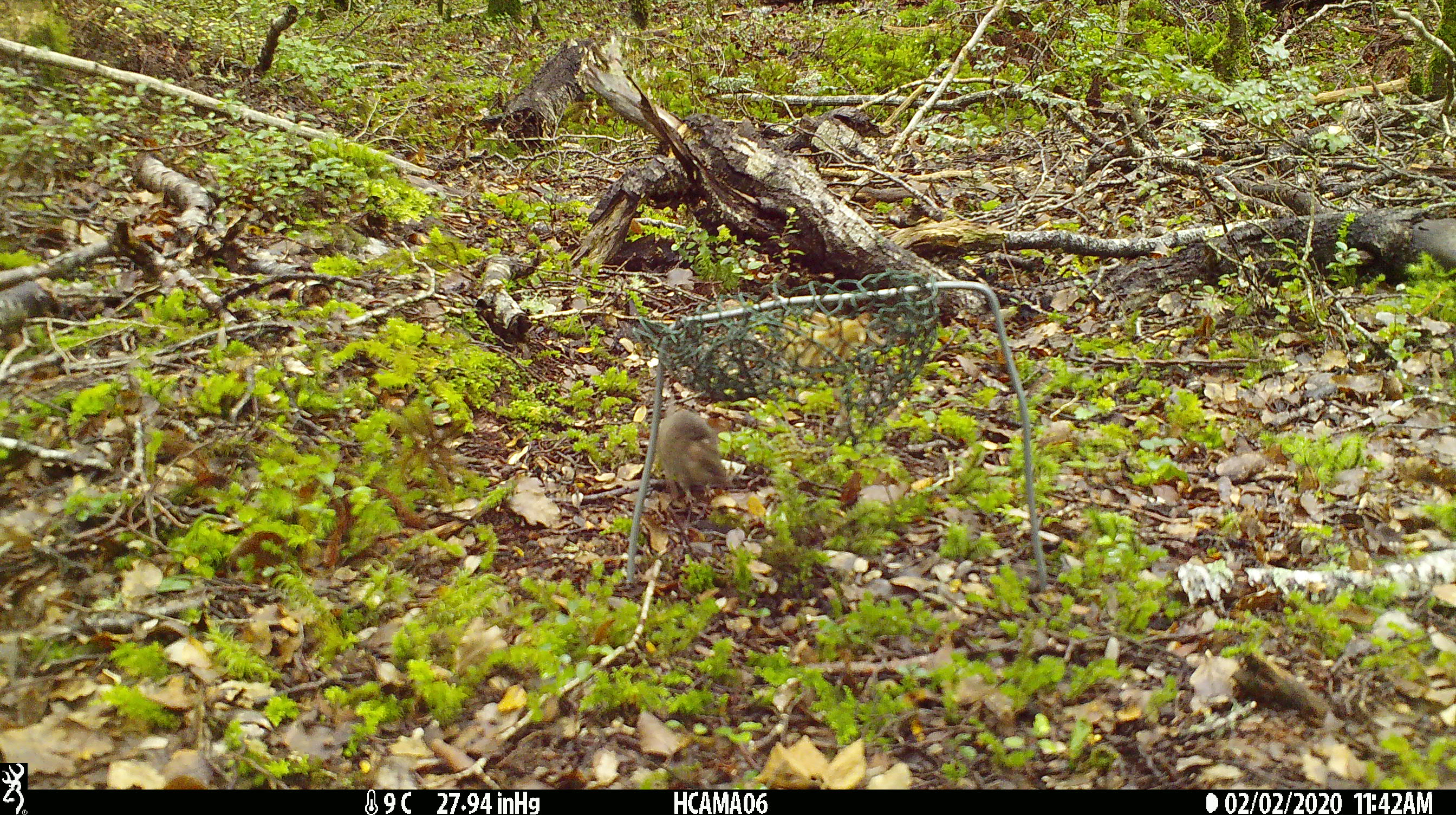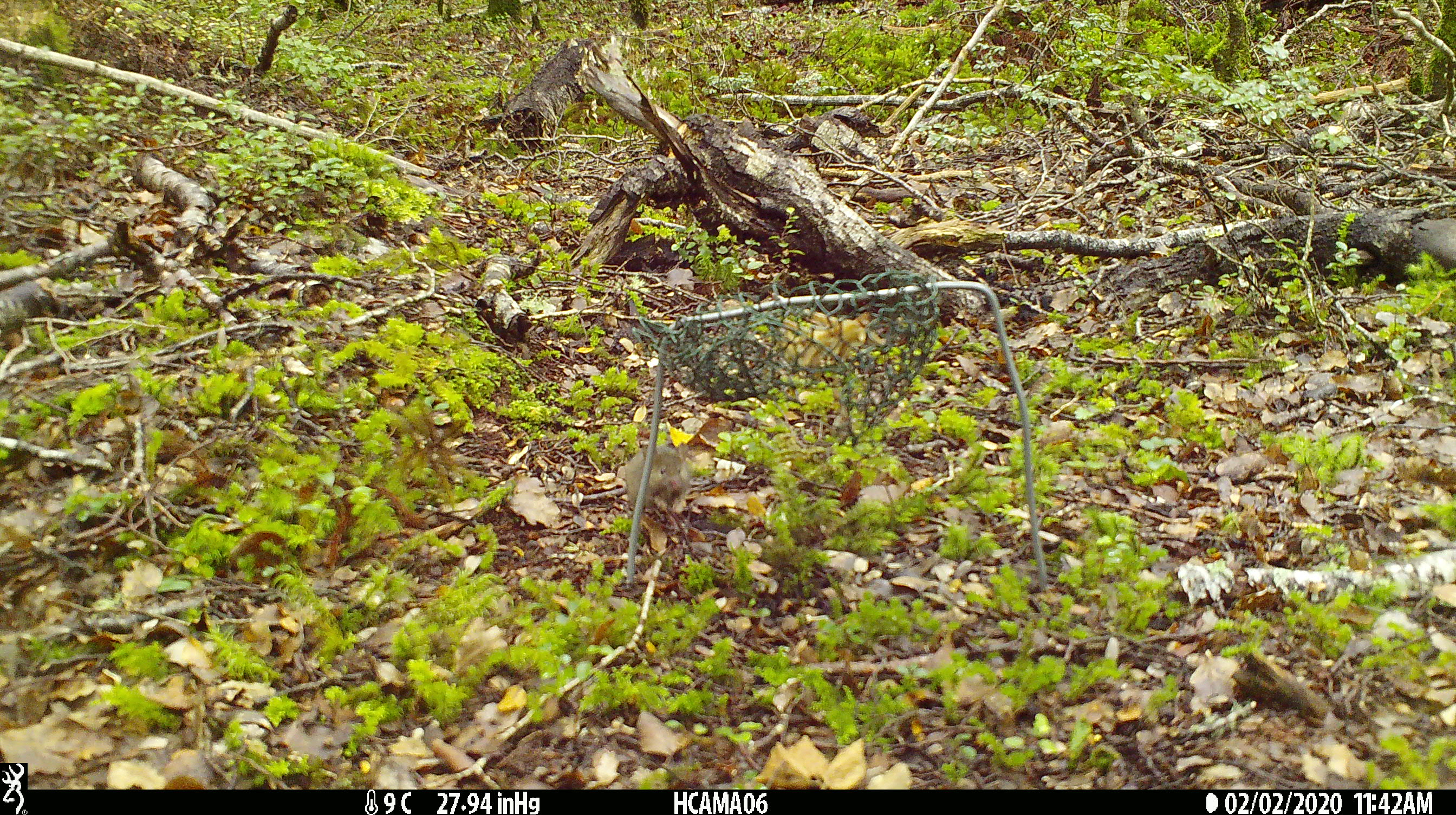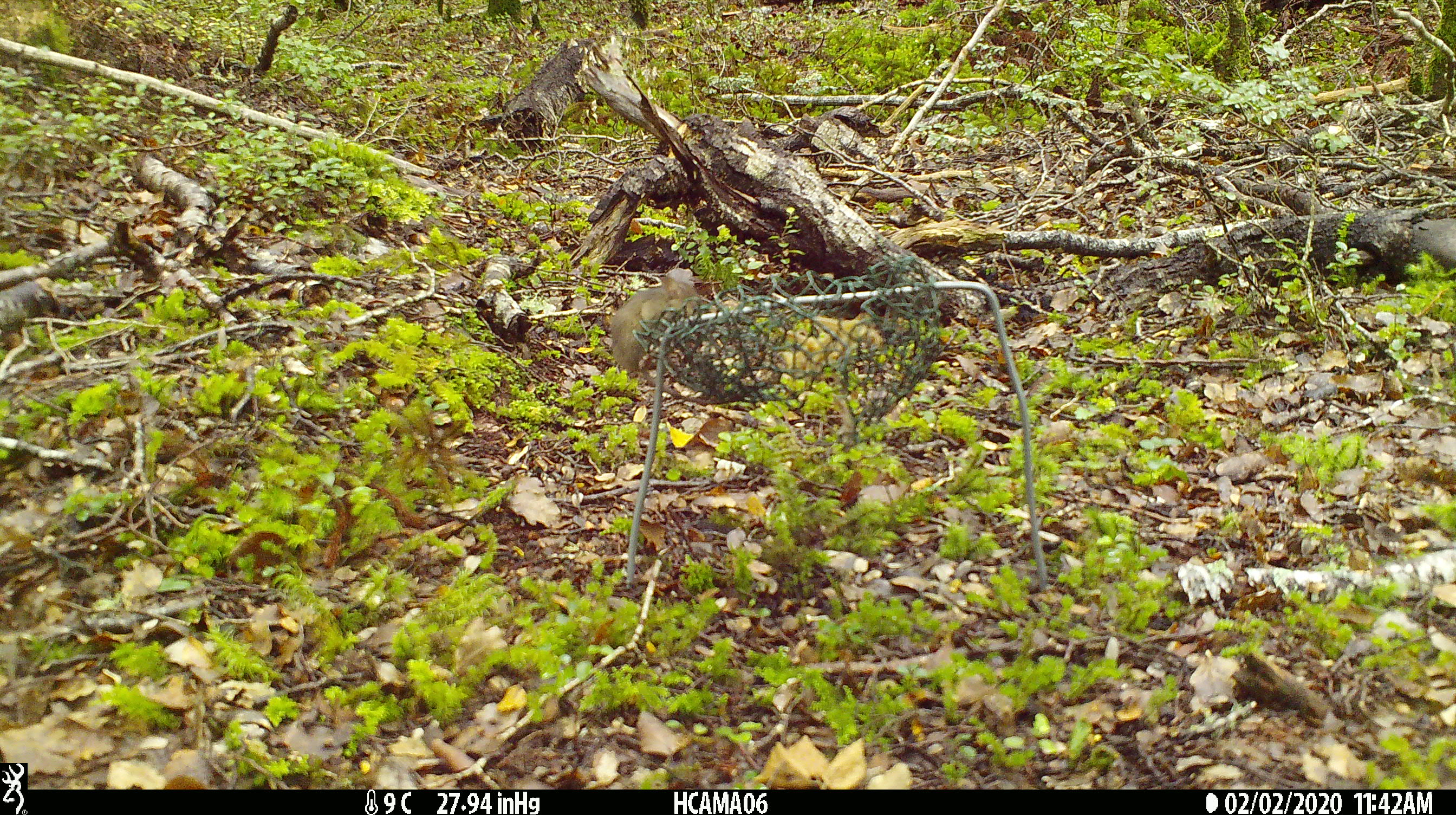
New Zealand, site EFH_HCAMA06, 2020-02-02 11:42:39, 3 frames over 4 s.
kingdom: Animalia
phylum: Chordata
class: Mammalia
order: Rodentia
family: Muridae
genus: Mus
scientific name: Mus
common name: mouse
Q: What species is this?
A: Mouse (Mus).